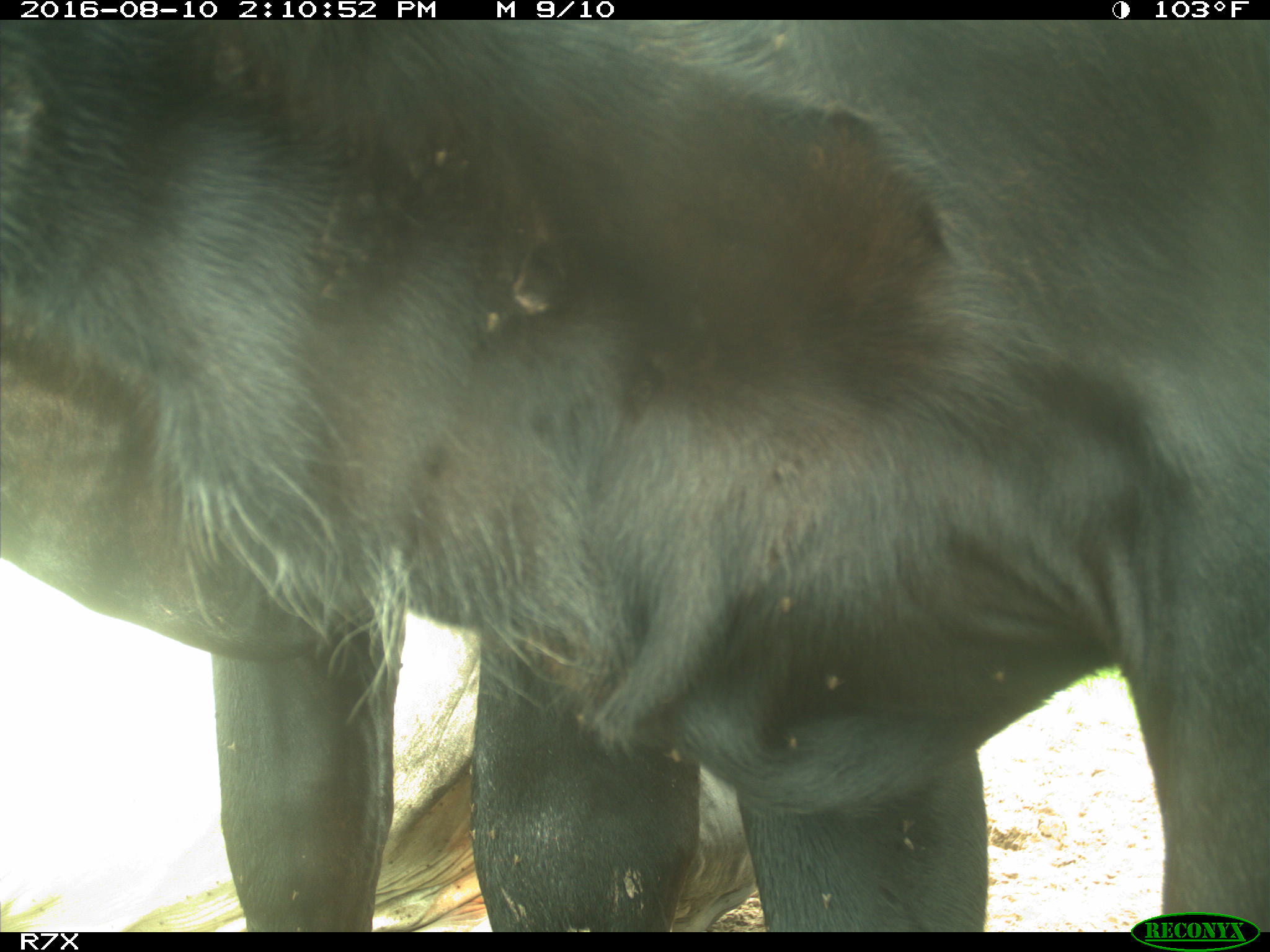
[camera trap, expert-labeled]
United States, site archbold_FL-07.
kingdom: Animalia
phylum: Chordata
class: Mammalia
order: Artiodactyla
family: Bovidae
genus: Bos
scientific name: Bos taurus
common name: domestic cow